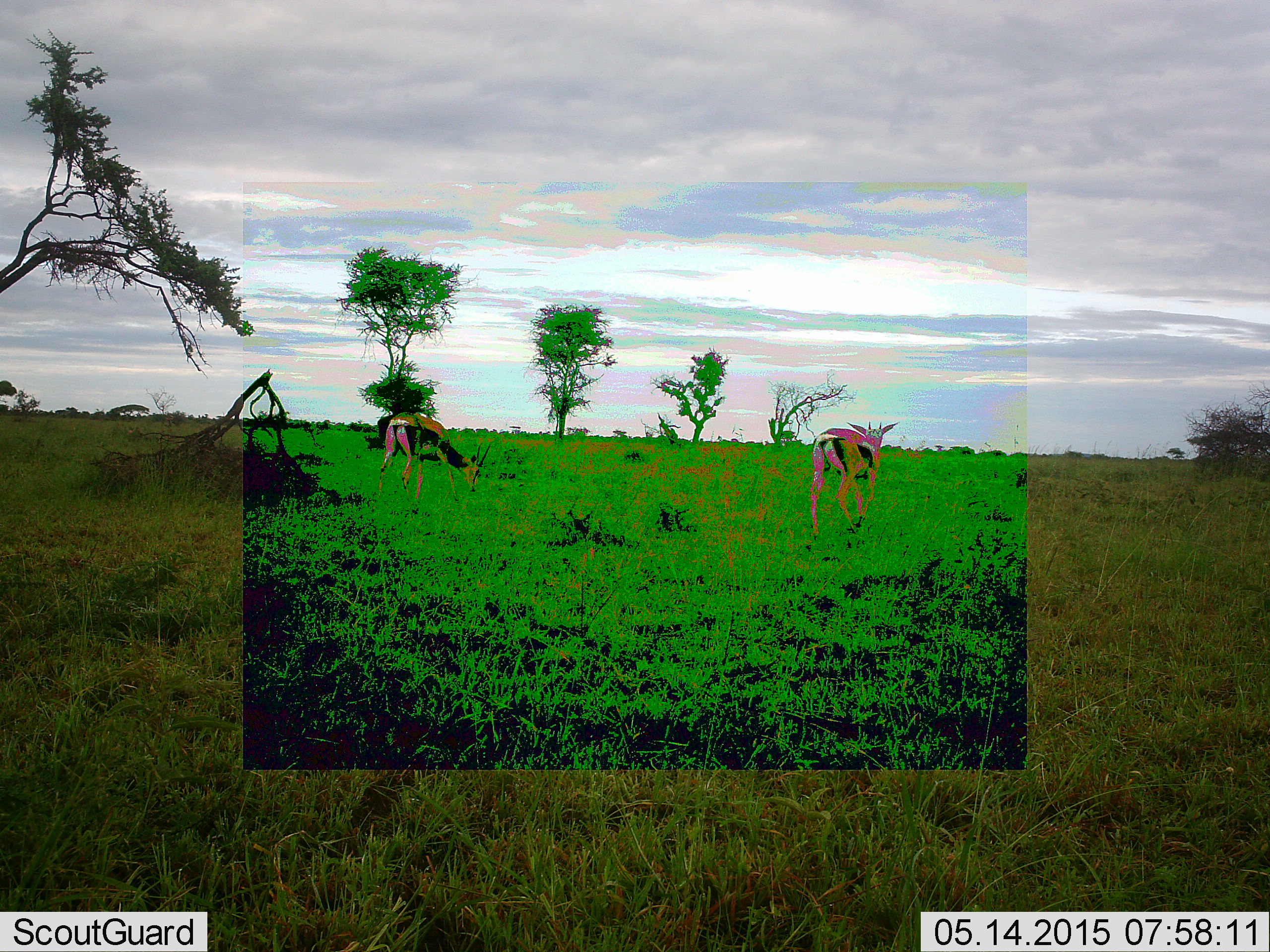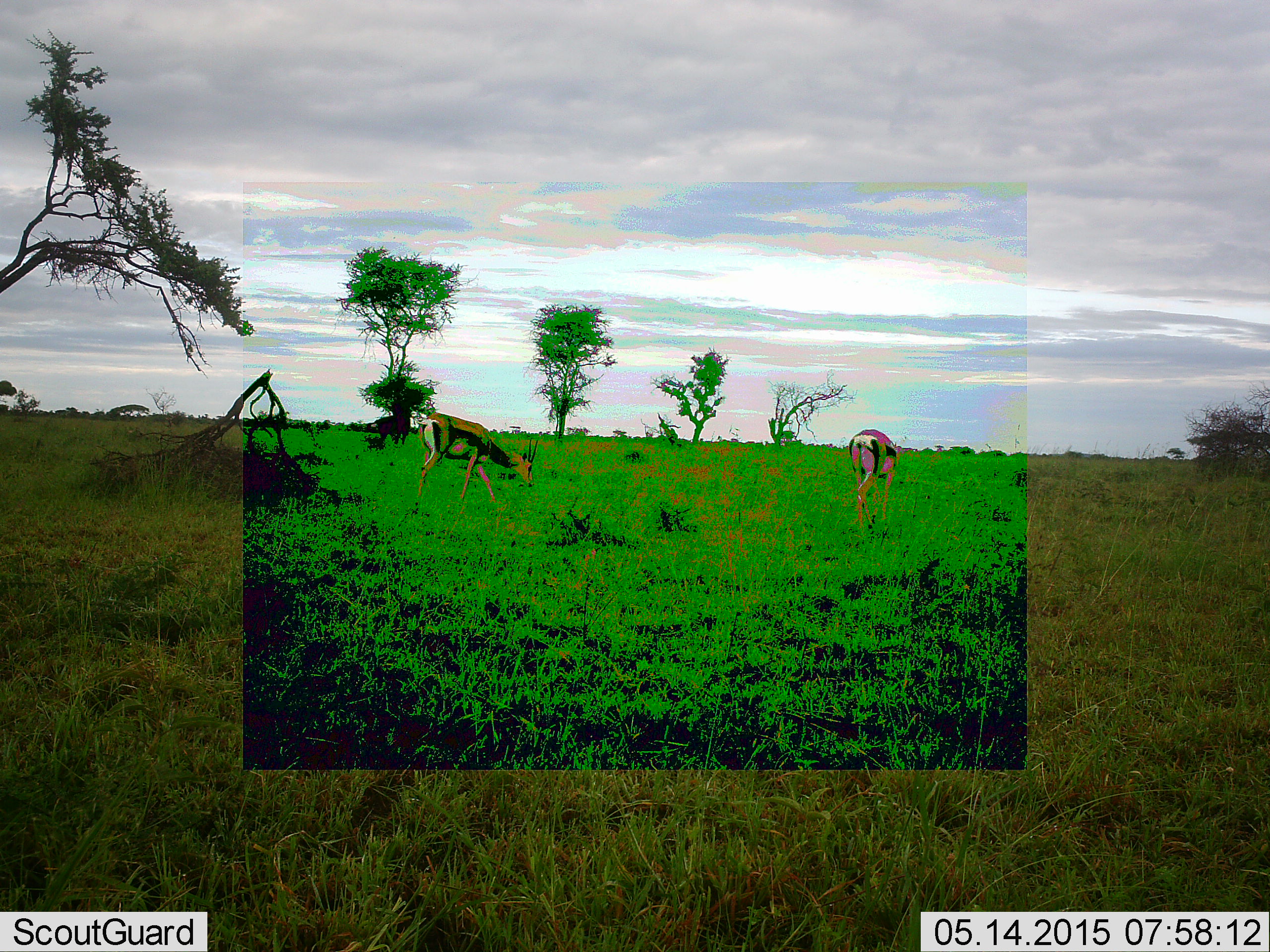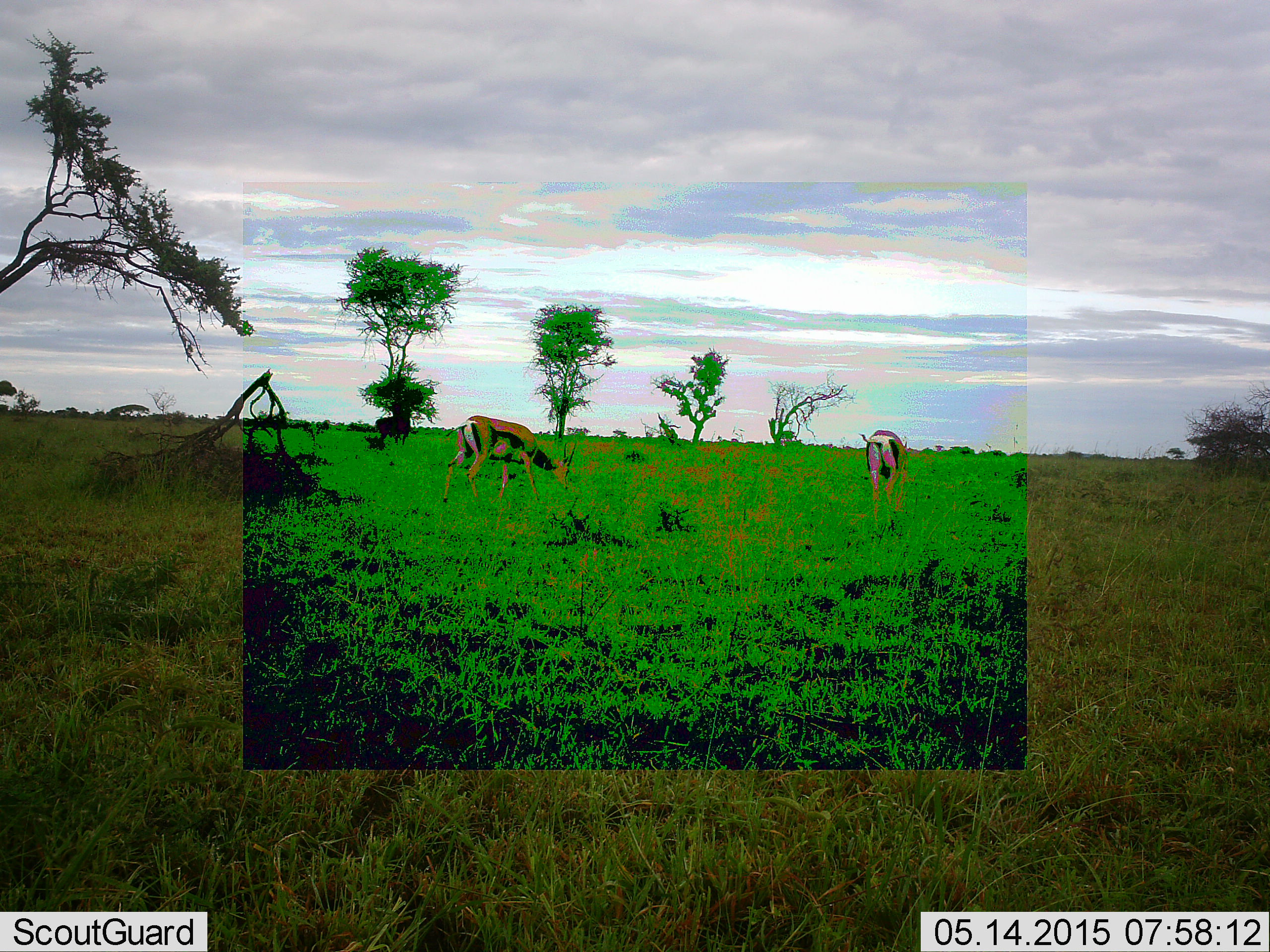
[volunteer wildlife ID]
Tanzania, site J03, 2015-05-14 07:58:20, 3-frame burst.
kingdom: Animalia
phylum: Chordata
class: Mammalia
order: Artiodactyla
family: Bovidae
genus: Eudorcas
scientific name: Eudorcas thomsonii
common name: thomson's gazelle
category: gazellethomsons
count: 2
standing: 20%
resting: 0%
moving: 20%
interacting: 0%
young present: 0%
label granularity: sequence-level